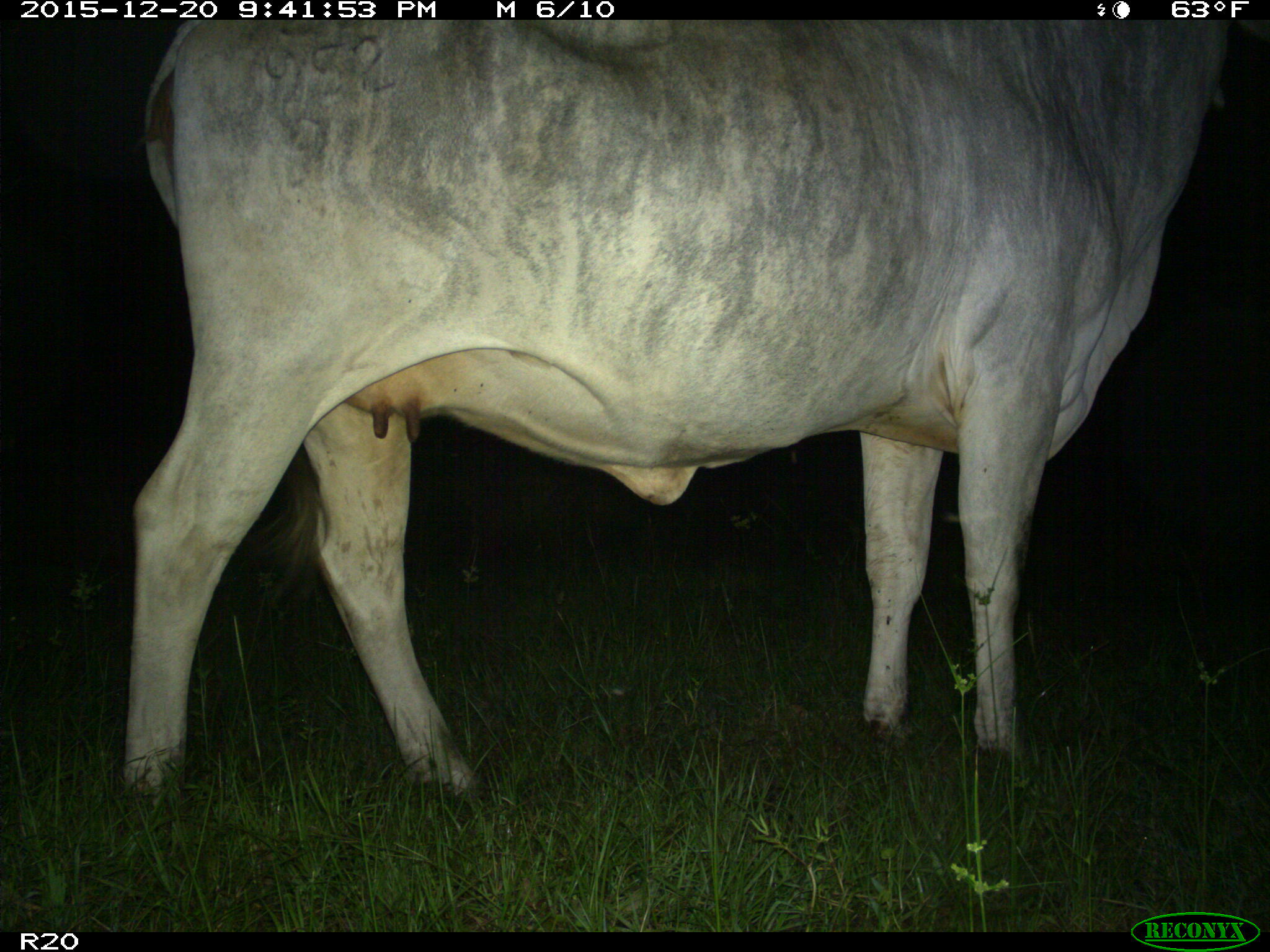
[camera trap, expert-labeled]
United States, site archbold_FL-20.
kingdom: Animalia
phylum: Chordata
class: Mammalia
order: Artiodactyla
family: Bovidae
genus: Bos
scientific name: Bos taurus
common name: domestic cow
Bos taurus (domestic cow).